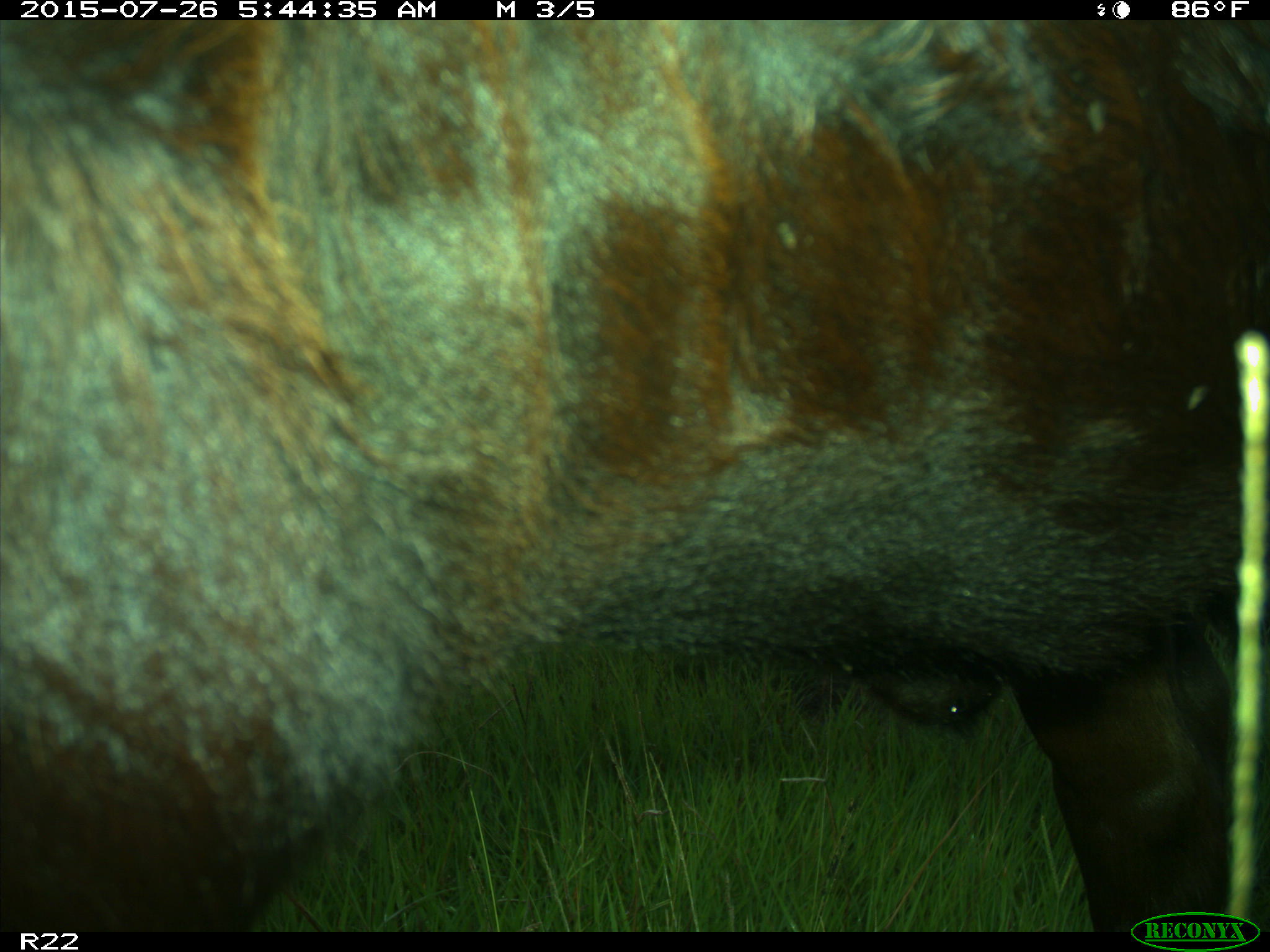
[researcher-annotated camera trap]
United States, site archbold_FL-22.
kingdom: Animalia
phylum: Chordata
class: Mammalia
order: Artiodactyla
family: Bovidae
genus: Bos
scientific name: Bos taurus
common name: domestic cow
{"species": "Bos taurus (domestic cow)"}